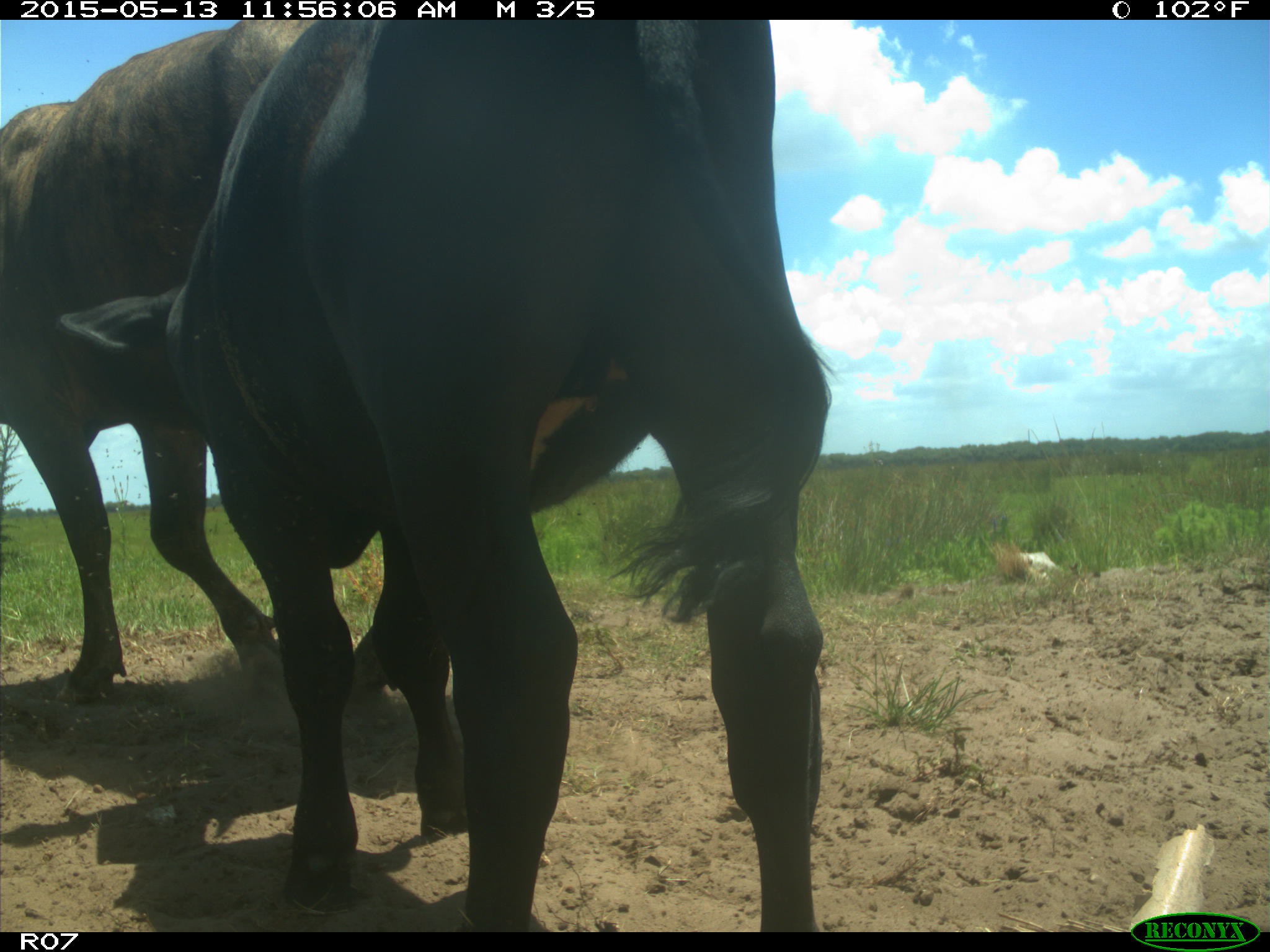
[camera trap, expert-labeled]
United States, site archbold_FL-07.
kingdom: Animalia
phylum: Chordata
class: Mammalia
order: Artiodactyla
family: Bovidae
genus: Bos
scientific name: Bos taurus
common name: domestic cow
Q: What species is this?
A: Bos taurus (domestic cow).